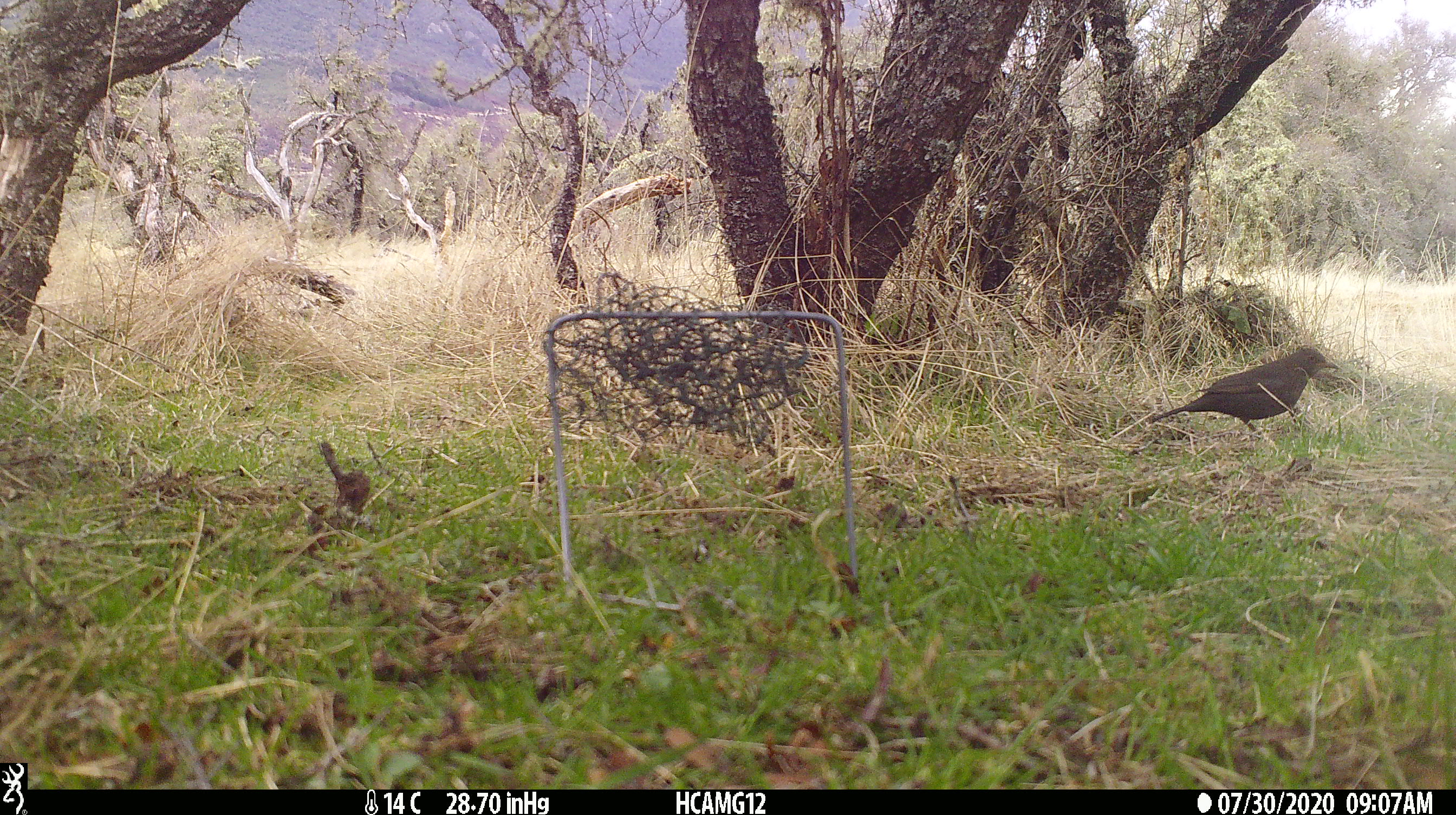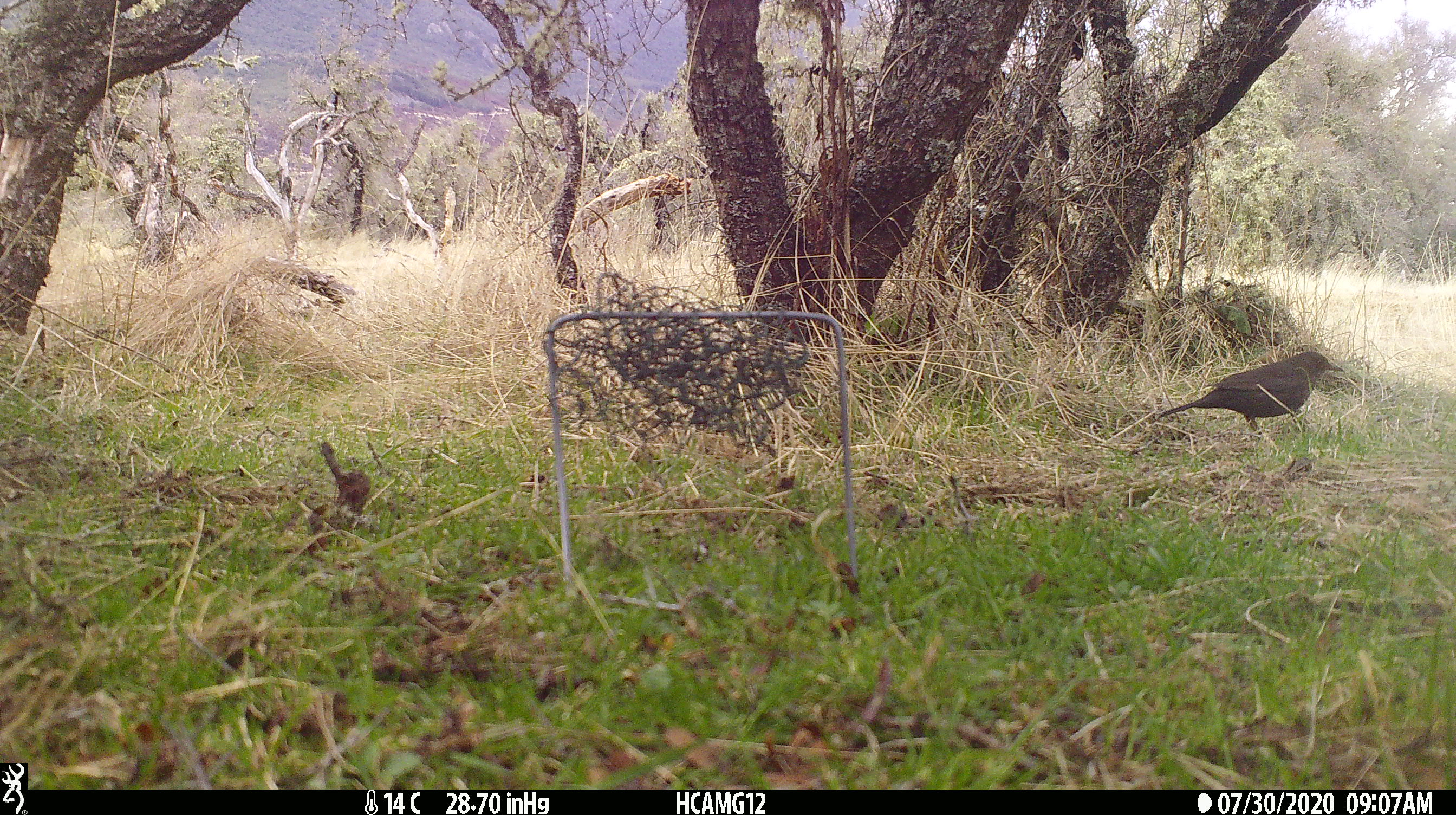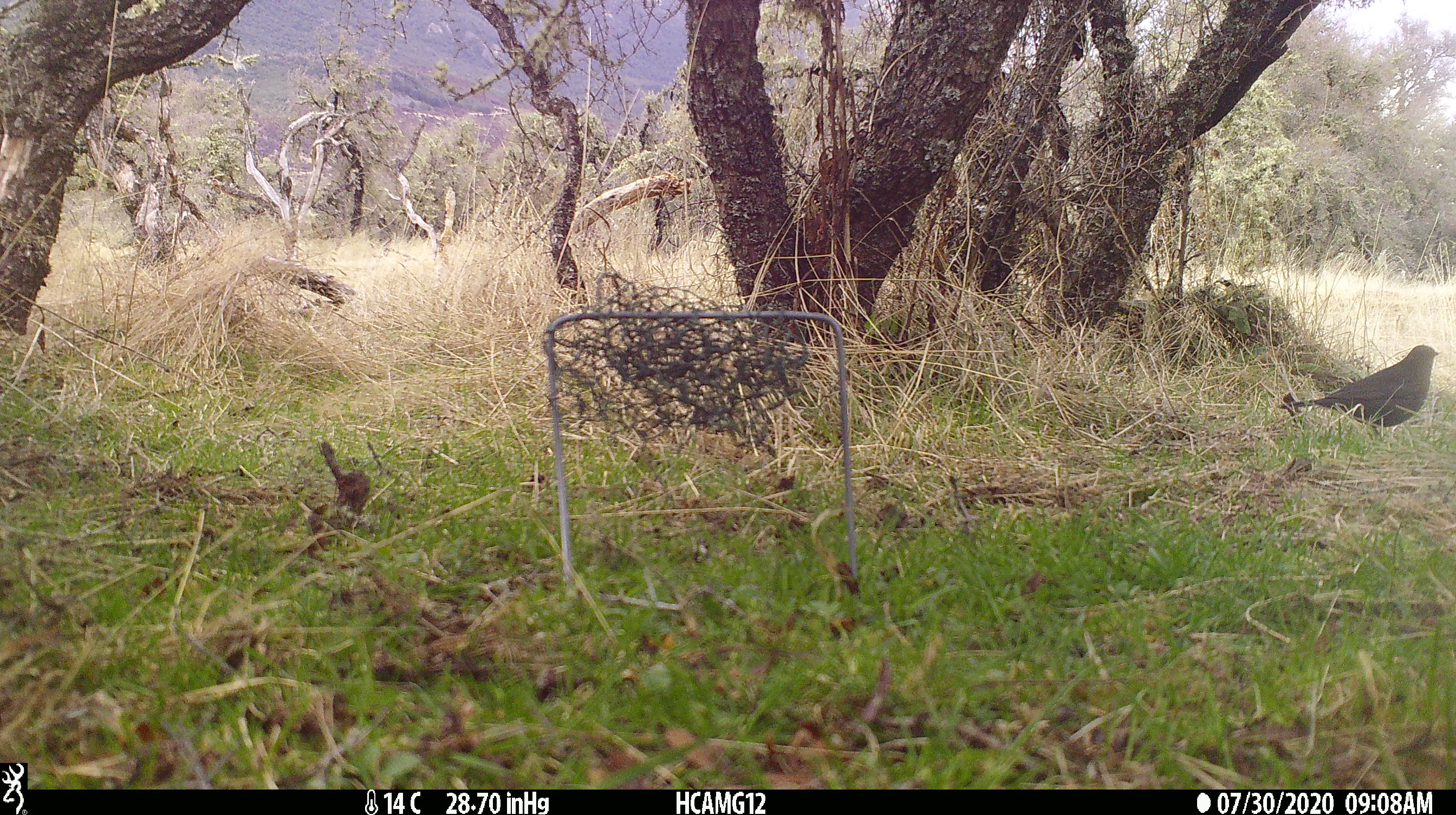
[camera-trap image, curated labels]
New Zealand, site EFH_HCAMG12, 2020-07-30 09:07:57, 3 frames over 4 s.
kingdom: Animalia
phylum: Chordata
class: Aves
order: Passeriformes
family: Turdidae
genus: Turdus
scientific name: Turdus merula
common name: eurasian blackbird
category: blackbird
Blackbird (eurasian blackbird) (Turdus merula).